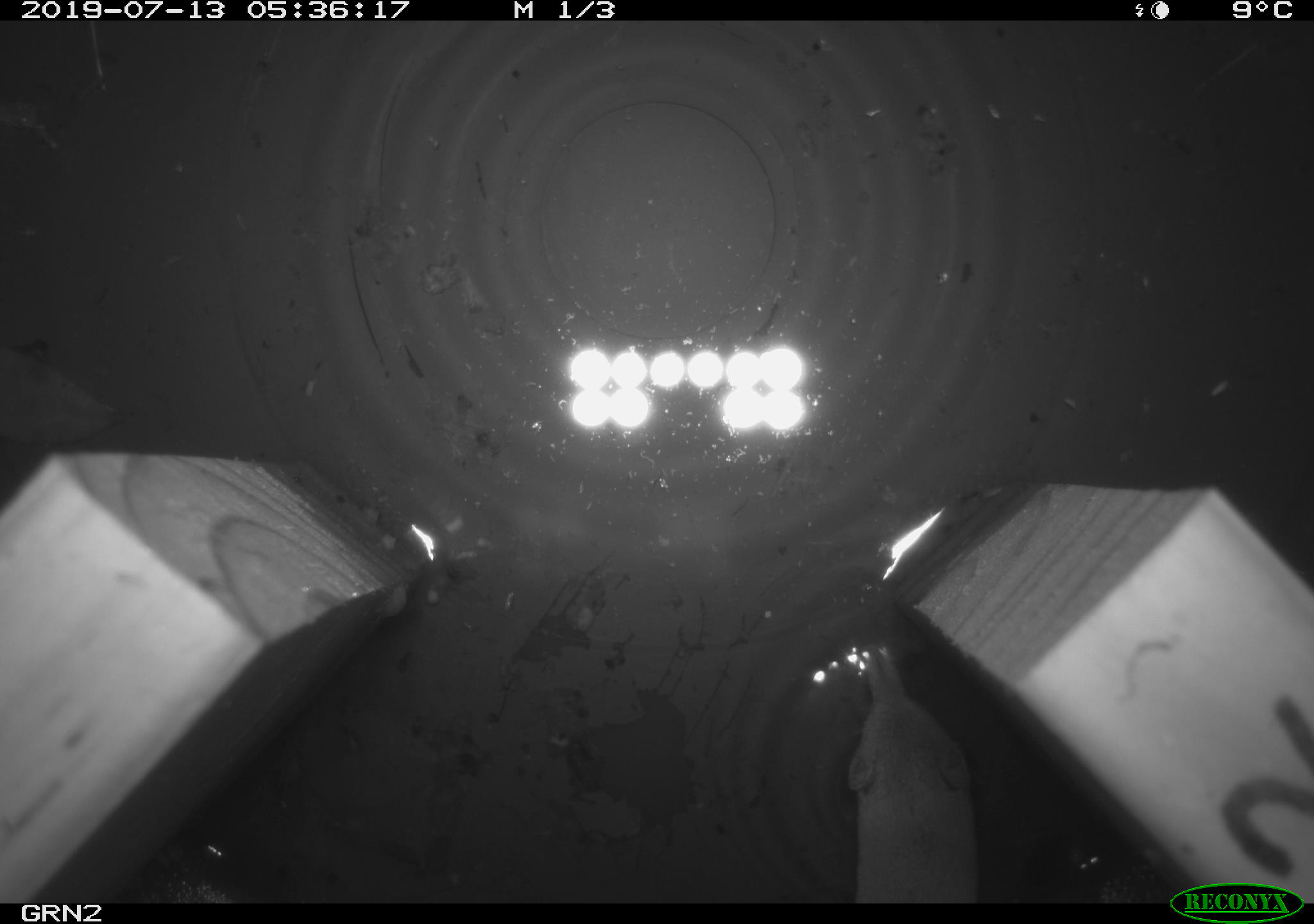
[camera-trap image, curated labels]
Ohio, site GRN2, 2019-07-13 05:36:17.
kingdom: Animalia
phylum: Chordata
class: Mammalia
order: Eulipotyphla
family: Soricidae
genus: Sorex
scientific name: Sorex cinereus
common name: masked shrew